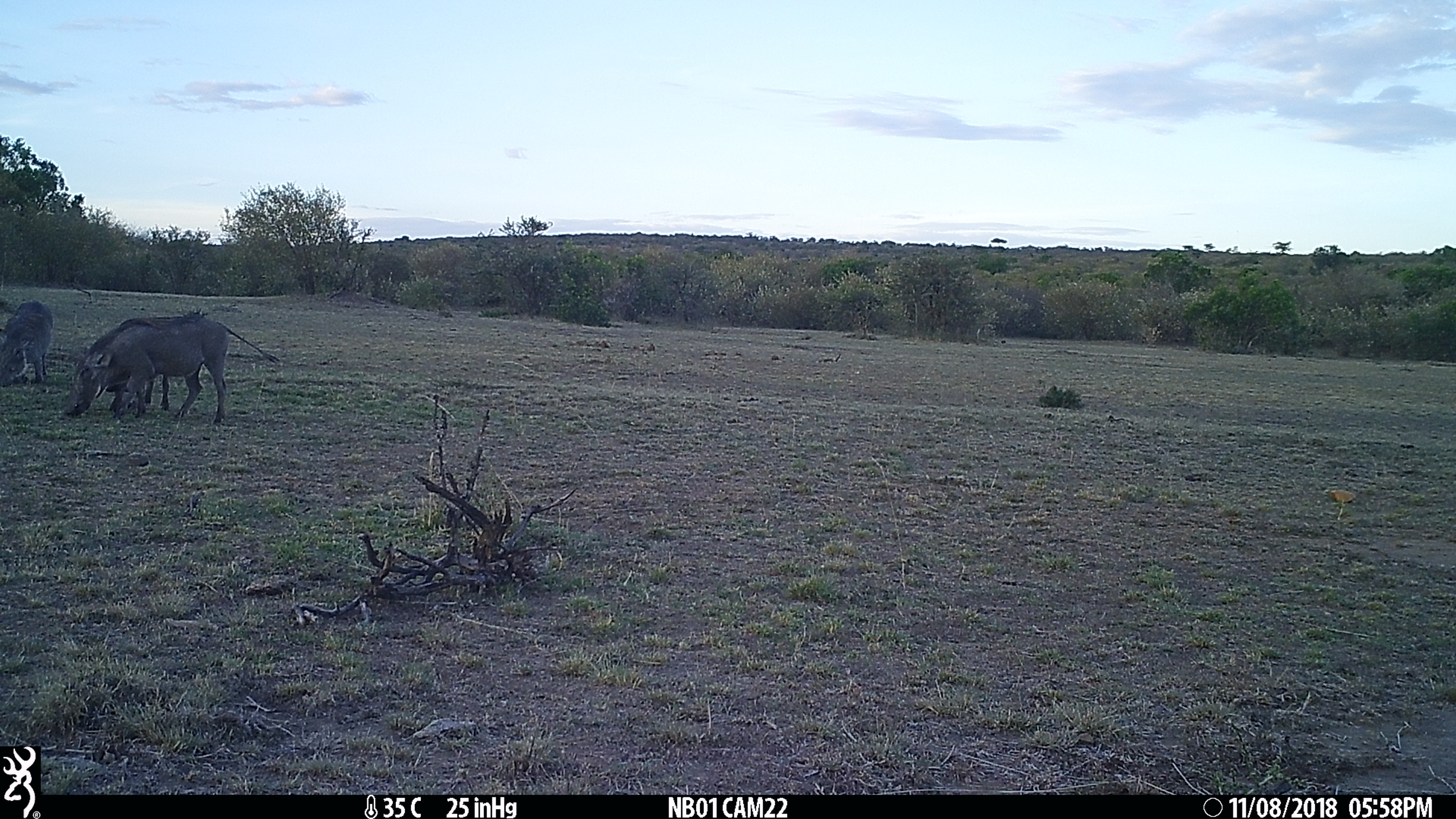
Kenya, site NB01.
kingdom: Animalia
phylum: Chordata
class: Mammalia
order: Artiodactyla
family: Suidae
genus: Phacochoerus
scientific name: Phacochoerus africanus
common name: common warthog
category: warthog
Warthog (common warthog) (Phacochoerus africanus).